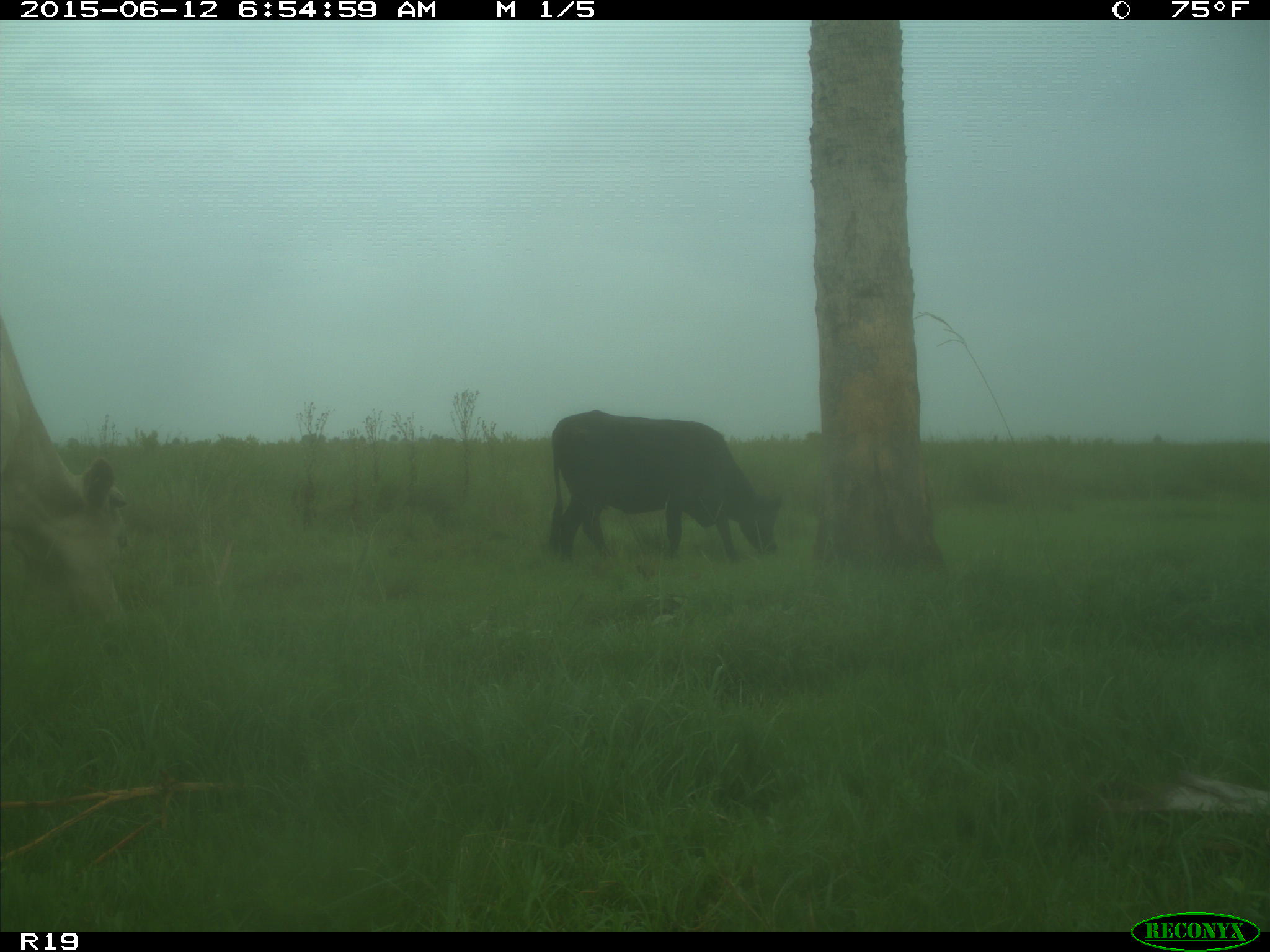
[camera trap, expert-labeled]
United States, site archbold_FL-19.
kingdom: Animalia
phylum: Chordata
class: Mammalia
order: Artiodactyla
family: Bovidae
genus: Bos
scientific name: Bos taurus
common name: domestic cow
Bos taurus (domestic cow).